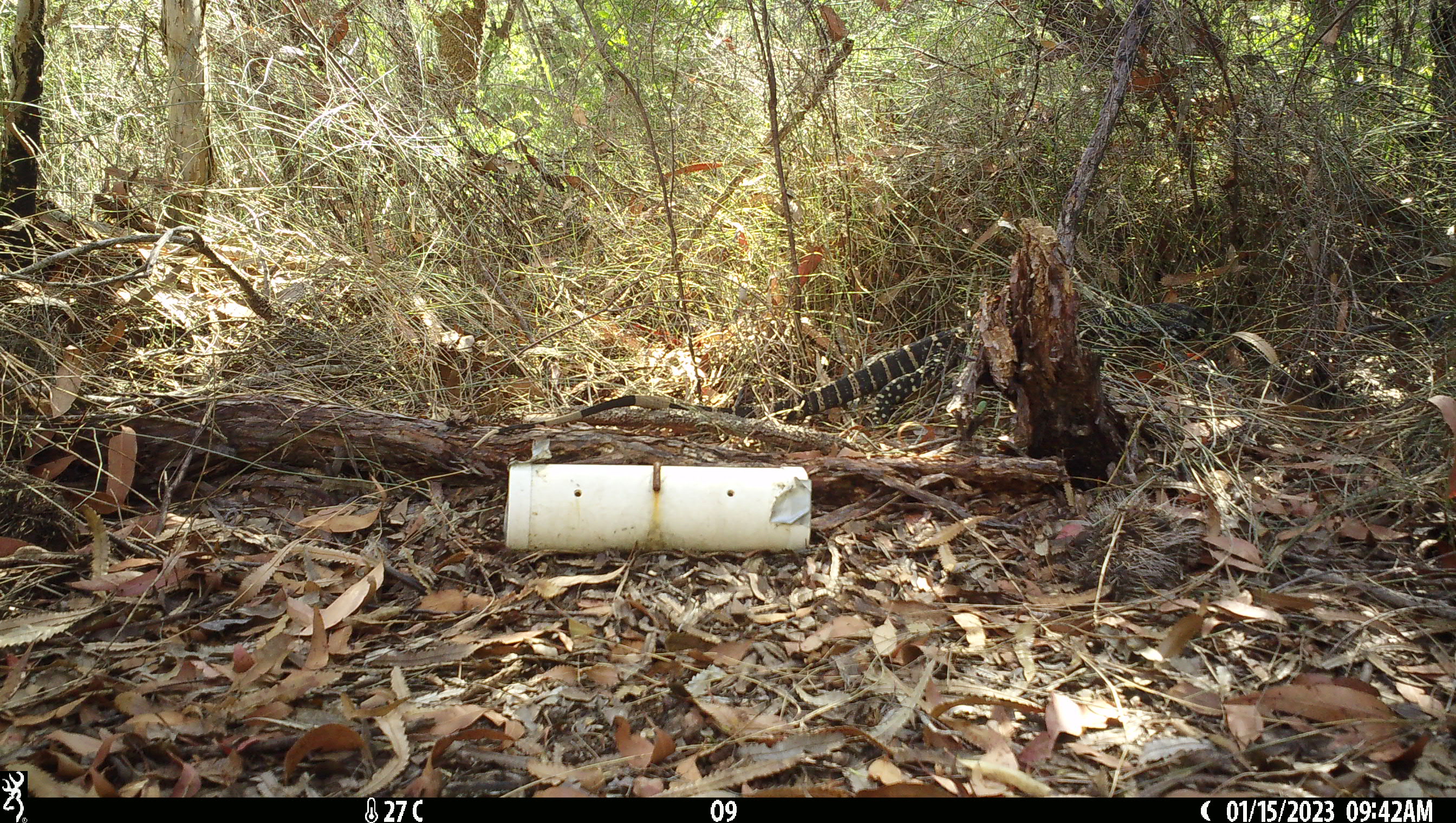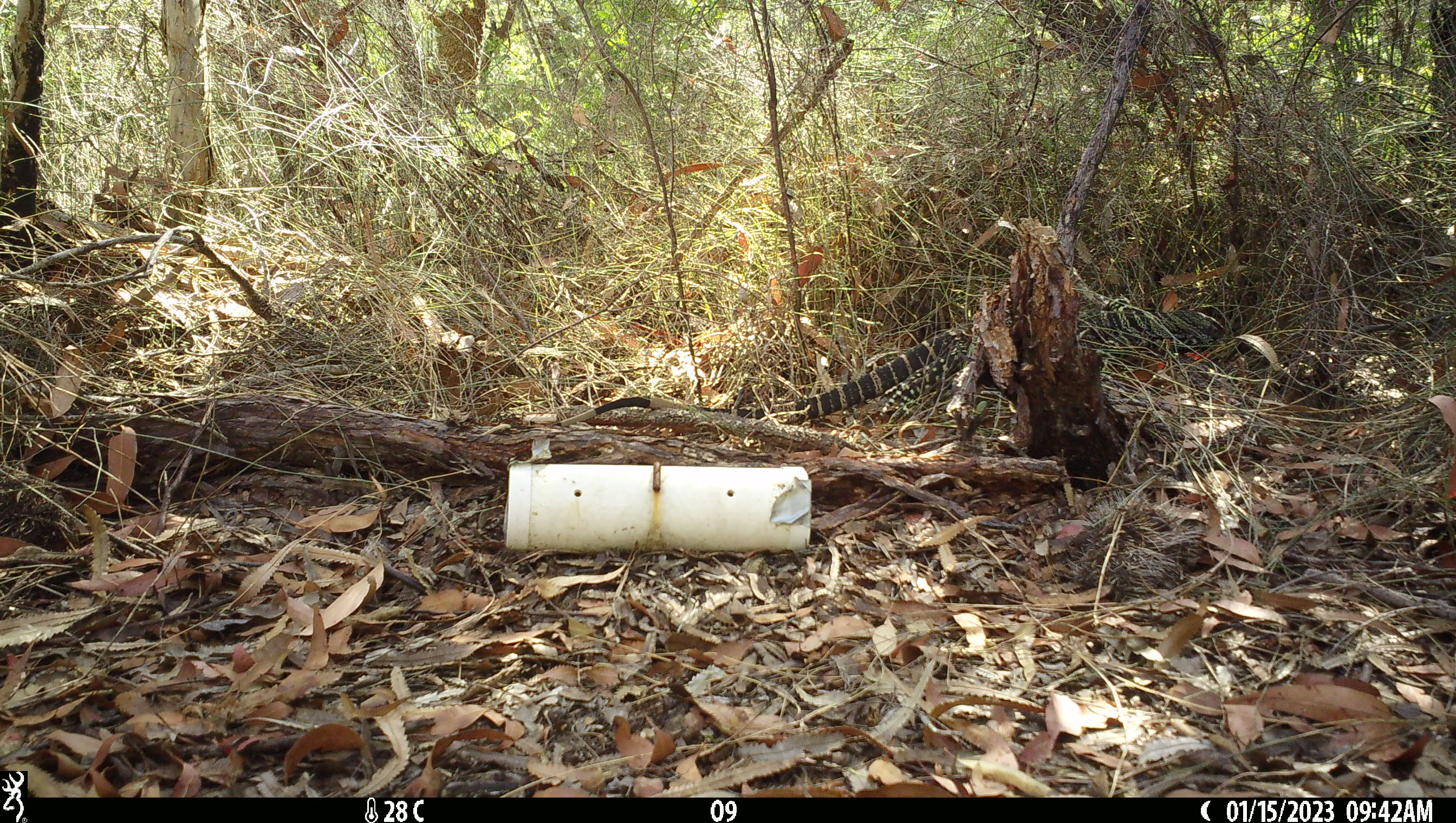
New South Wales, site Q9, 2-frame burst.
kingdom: Animalia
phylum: Chordata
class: Reptilia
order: Squamata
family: Varanidae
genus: Varanus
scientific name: Varanus varius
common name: lace monitor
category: goanna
Goanna (lace monitor) (Varanus varius).